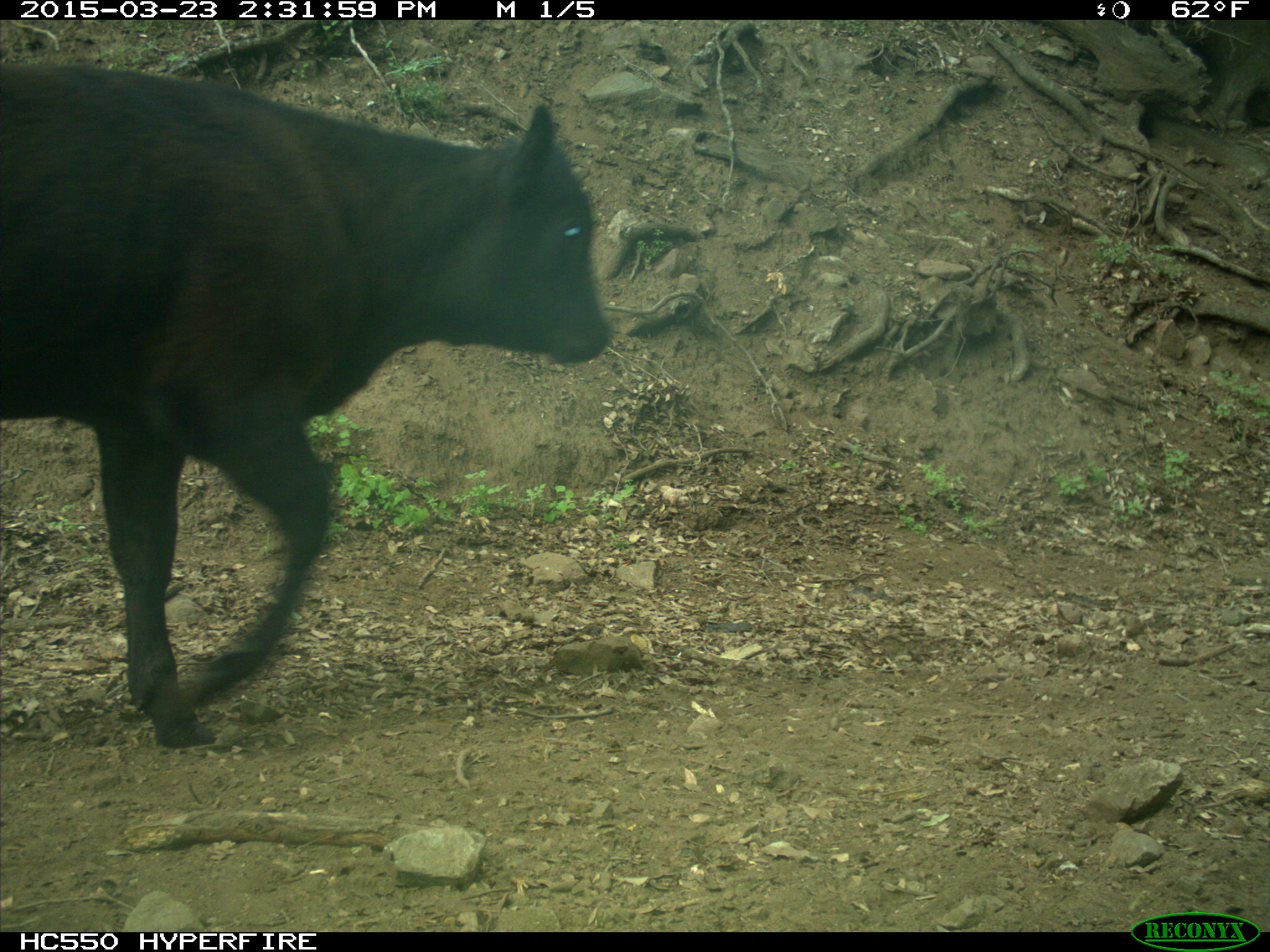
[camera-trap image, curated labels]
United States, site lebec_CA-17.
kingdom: Animalia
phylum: Chordata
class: Mammalia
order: Artiodactyla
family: Bovidae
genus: Bos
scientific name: Bos taurus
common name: domestic cow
Bos taurus (domestic cow).